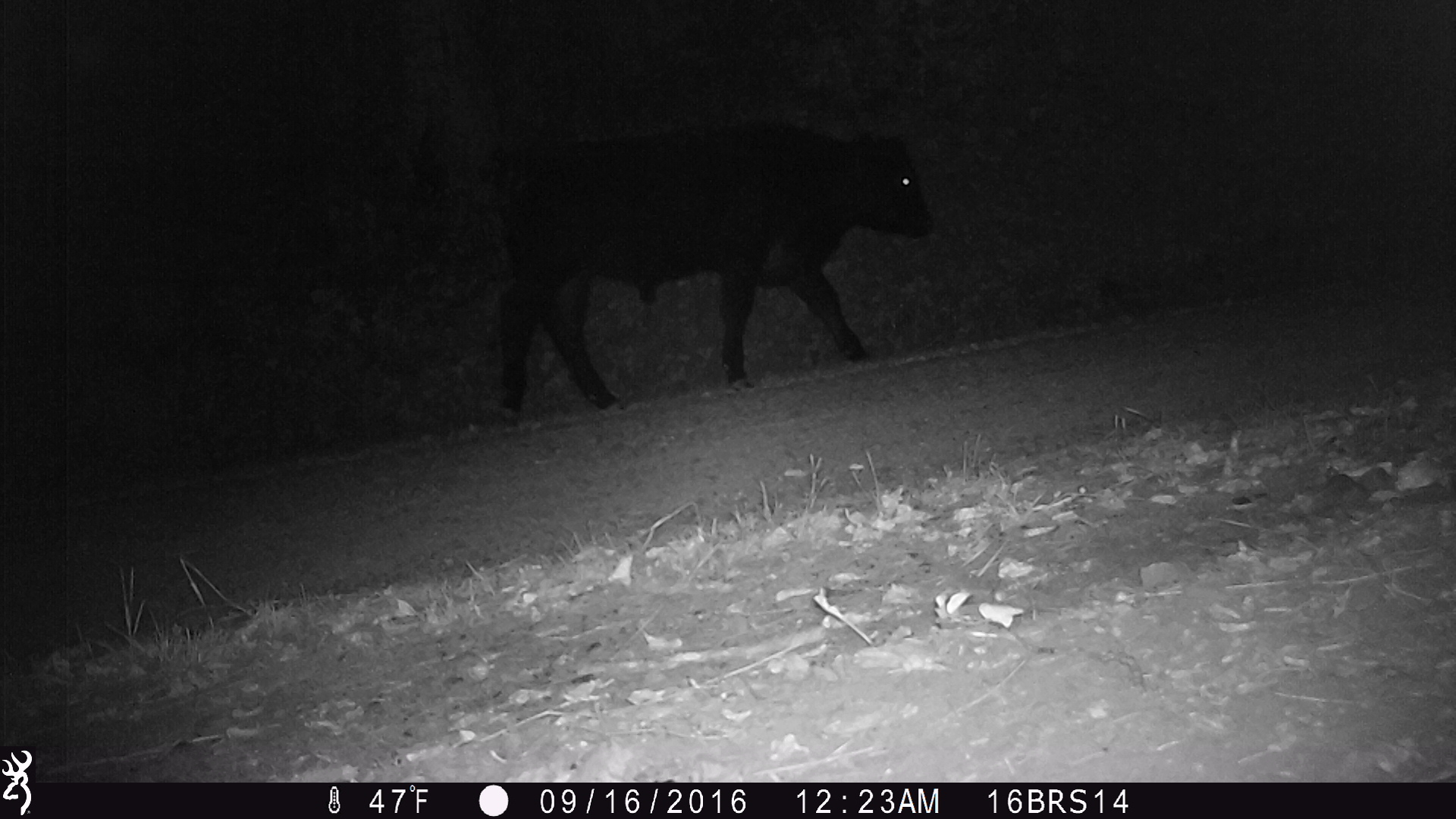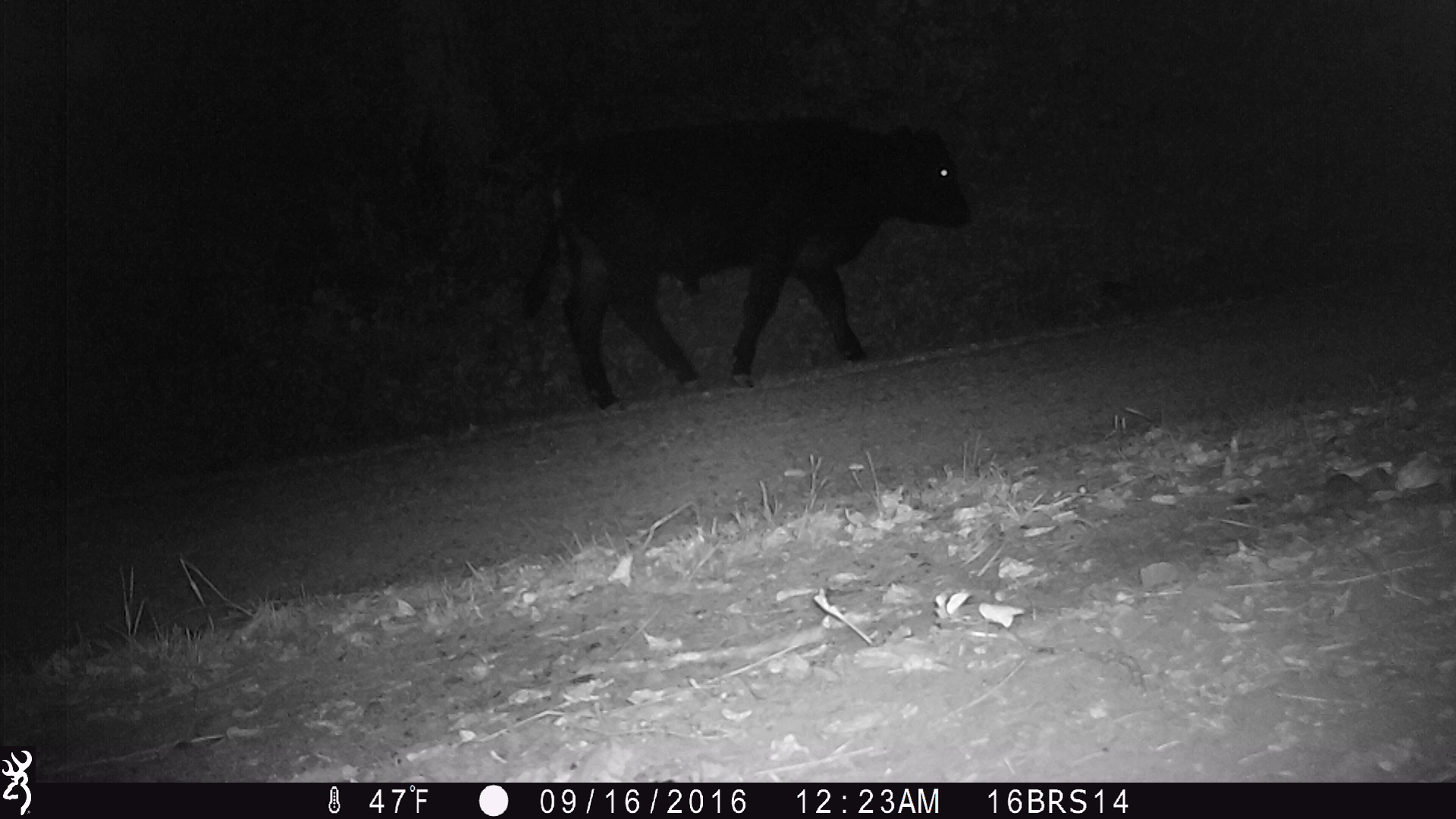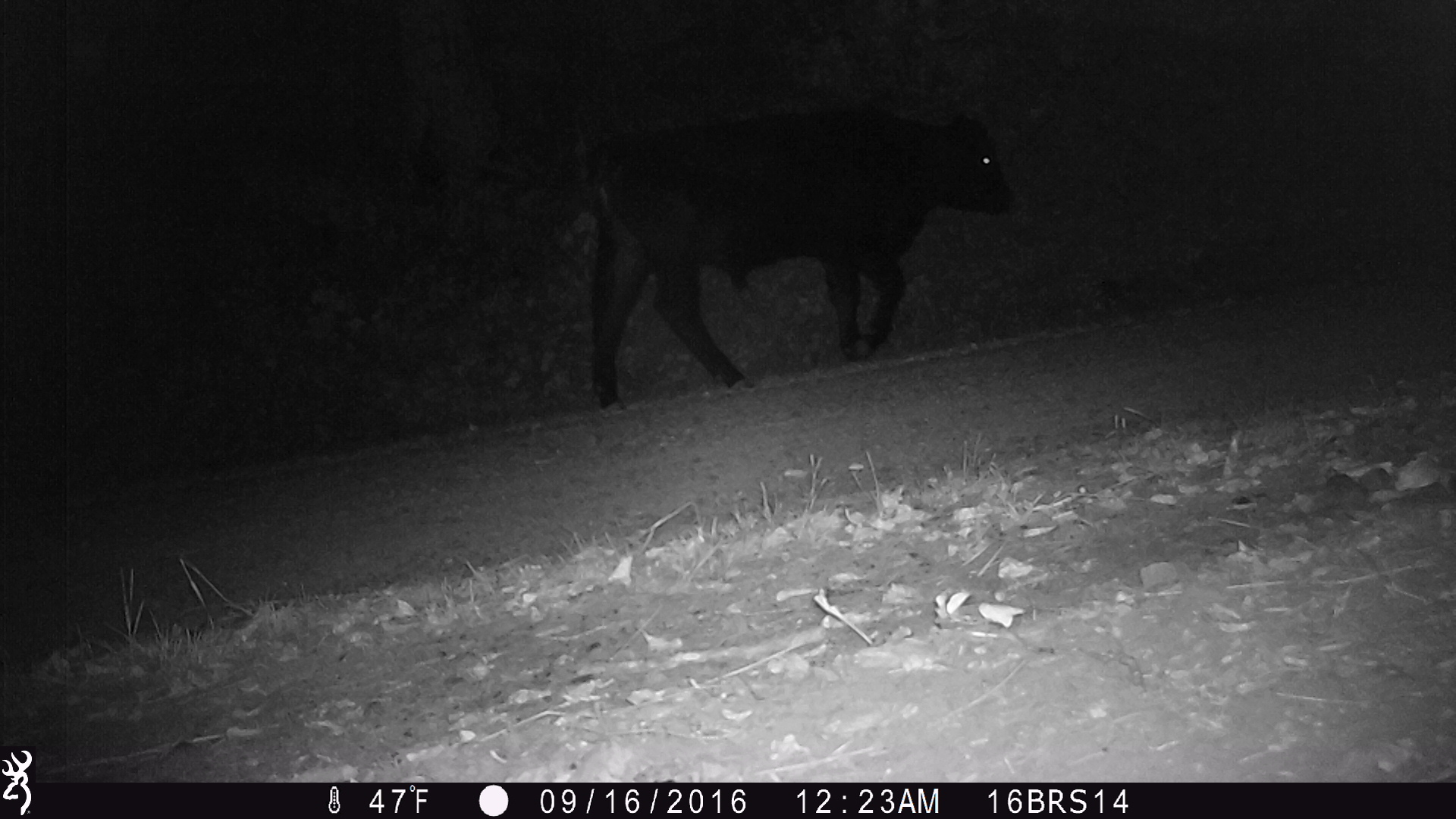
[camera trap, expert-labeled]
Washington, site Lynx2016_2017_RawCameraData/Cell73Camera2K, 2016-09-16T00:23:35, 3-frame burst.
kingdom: Animalia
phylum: Chordata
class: Mammalia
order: Artiodactyla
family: Bovidae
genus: Bos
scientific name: Bos taurus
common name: domestic cattle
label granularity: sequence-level